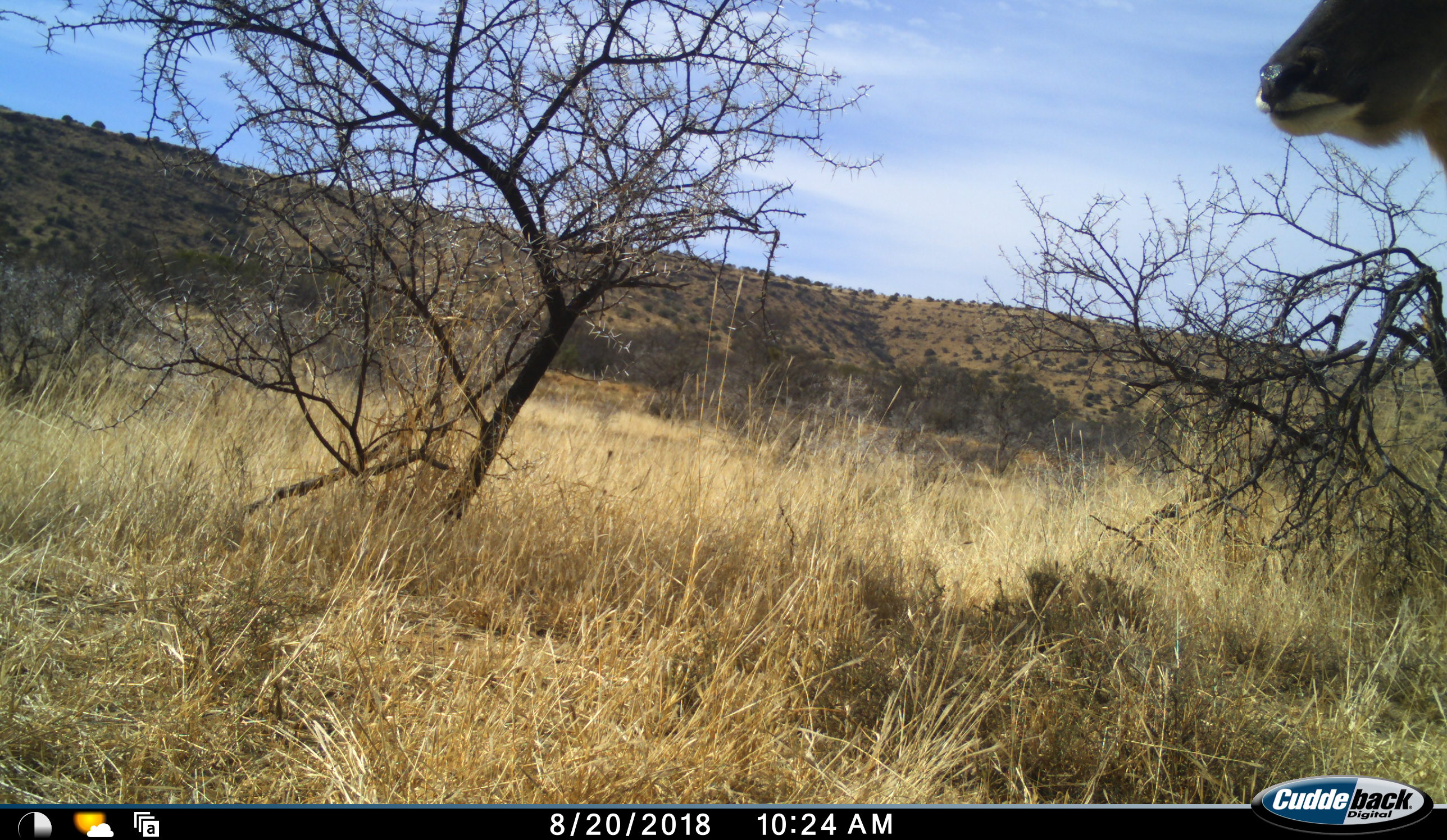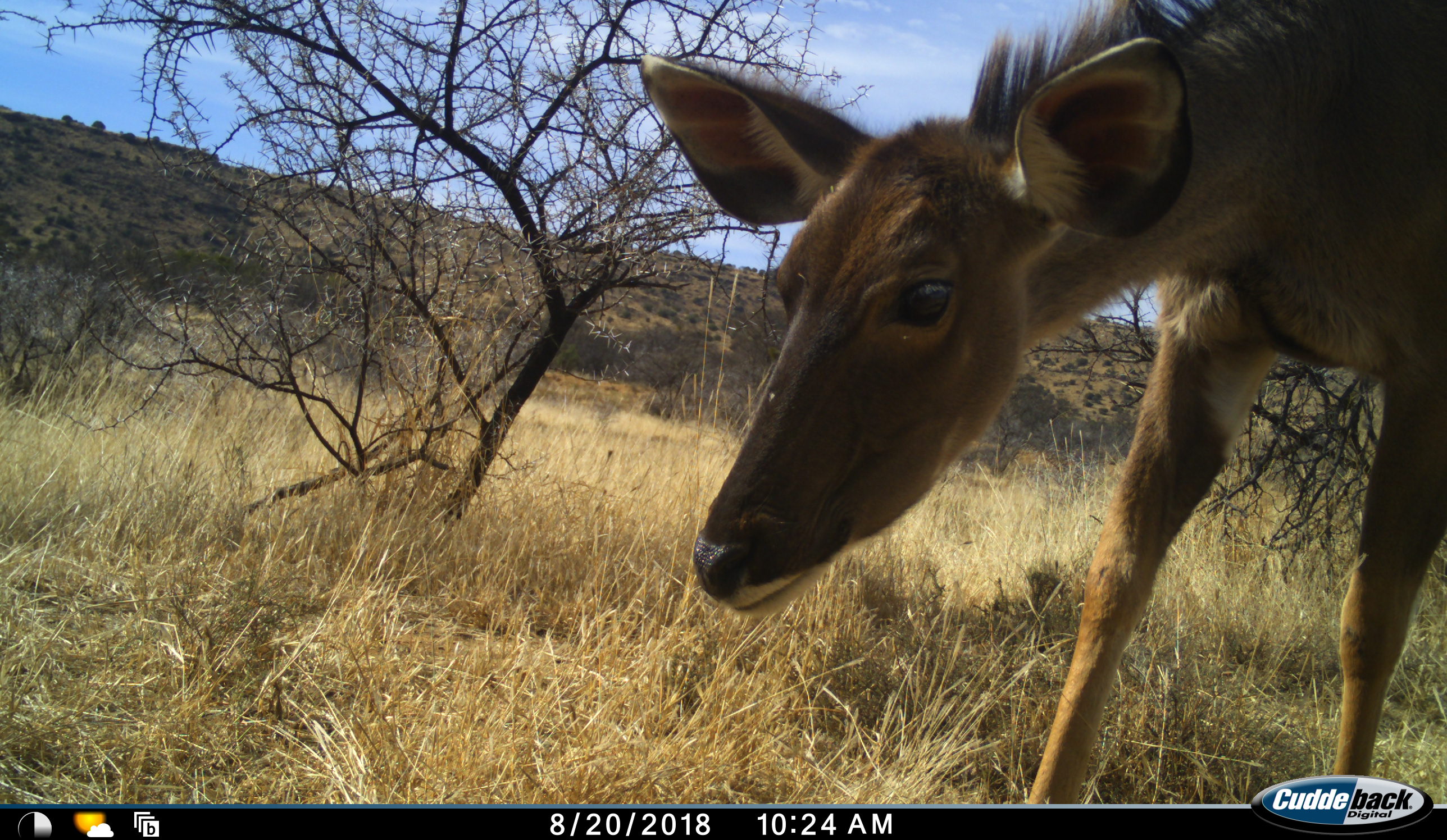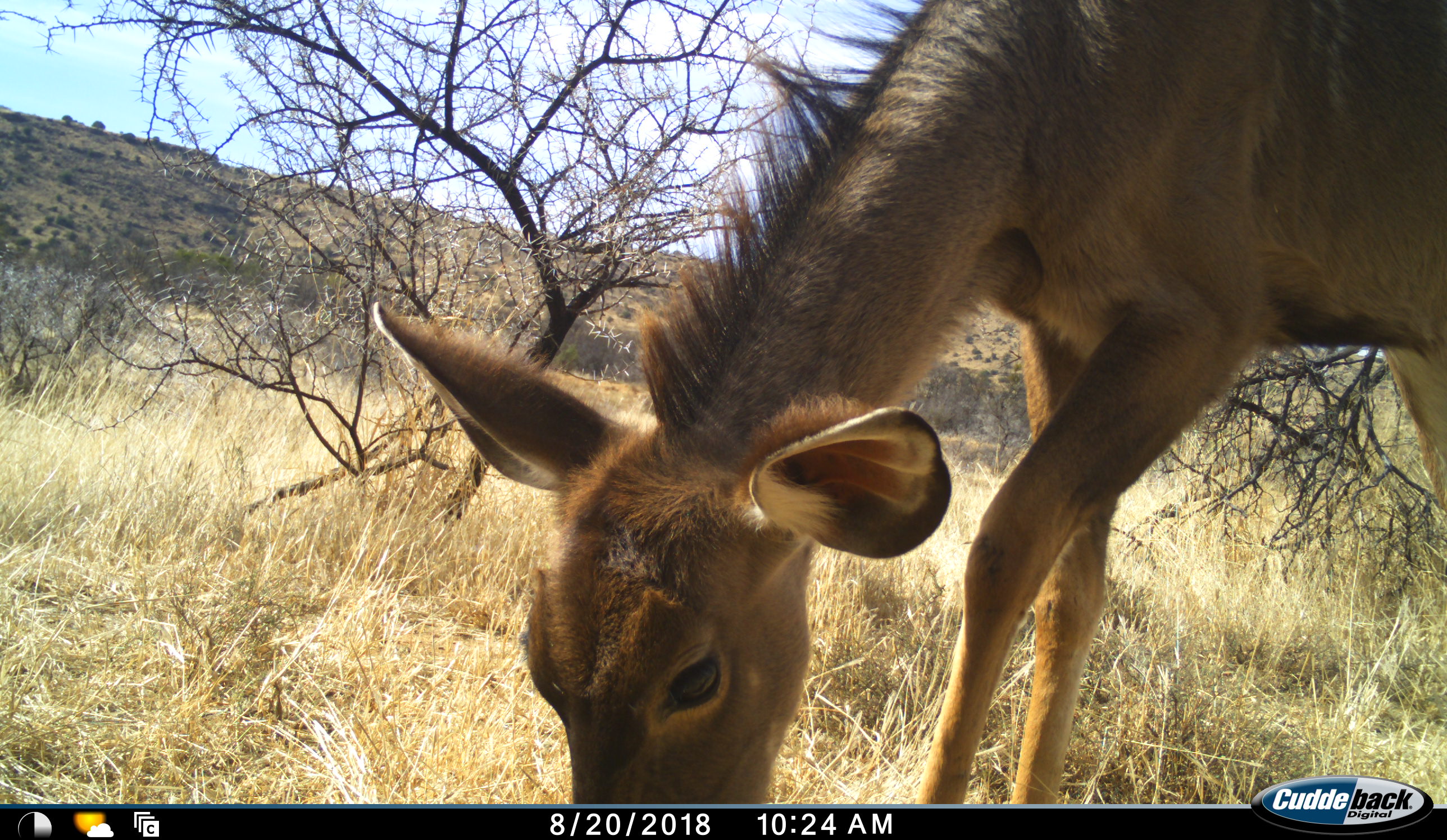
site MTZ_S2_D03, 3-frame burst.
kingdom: Animalia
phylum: Chordata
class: Mammalia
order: Artiodactyla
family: Bovidae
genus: Tragelaphus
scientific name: Tragelaphus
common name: kudu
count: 1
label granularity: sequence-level